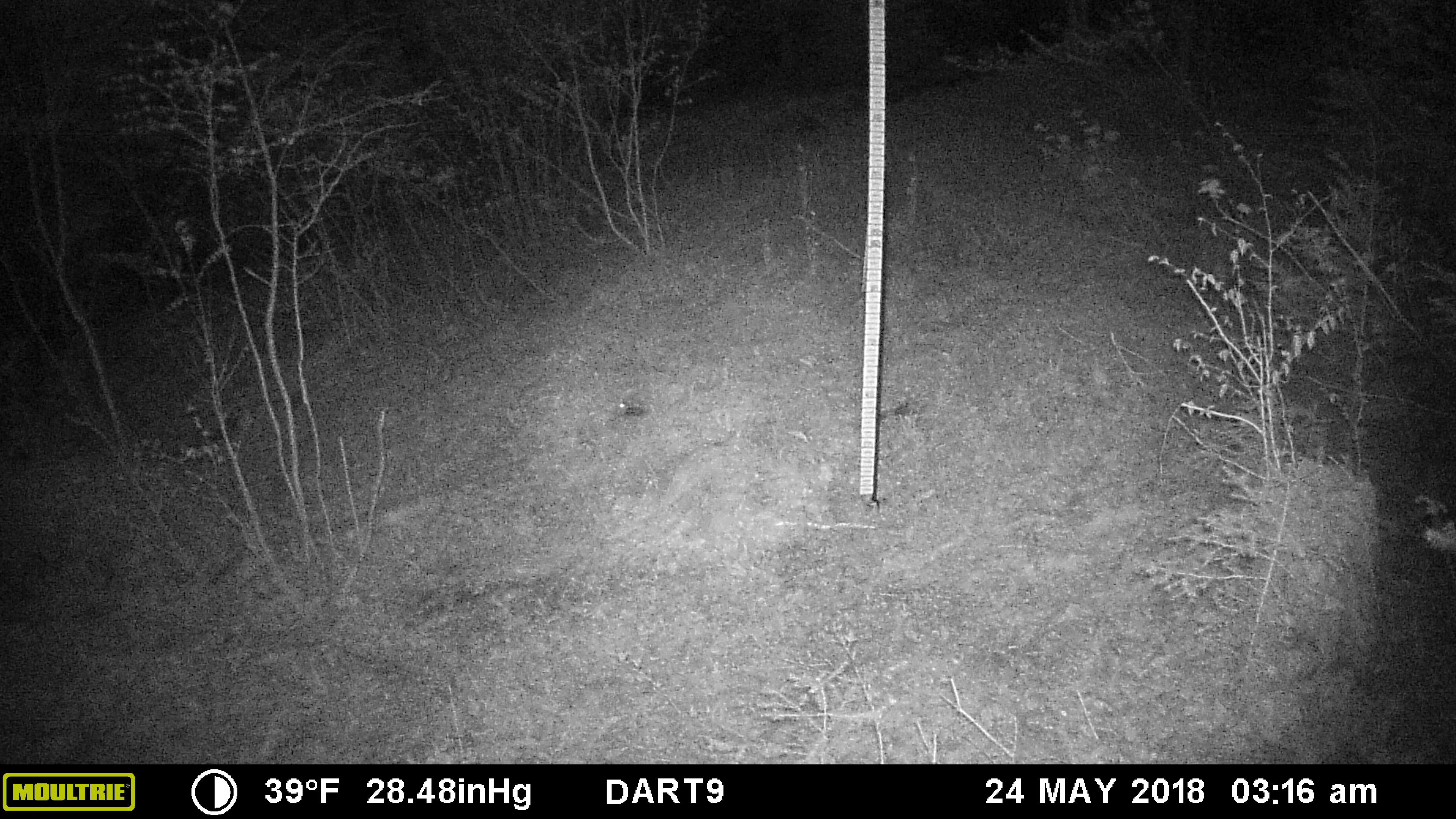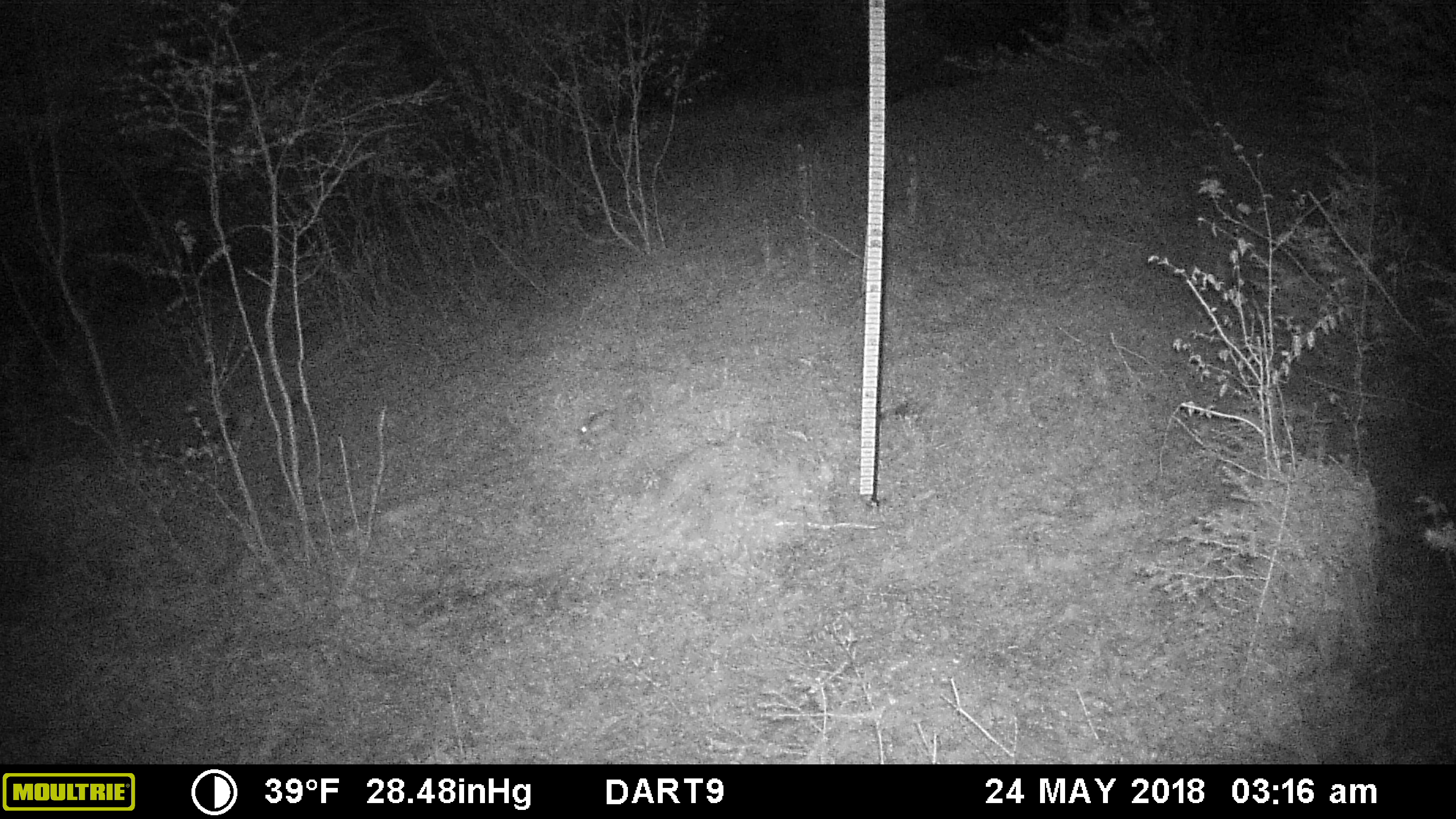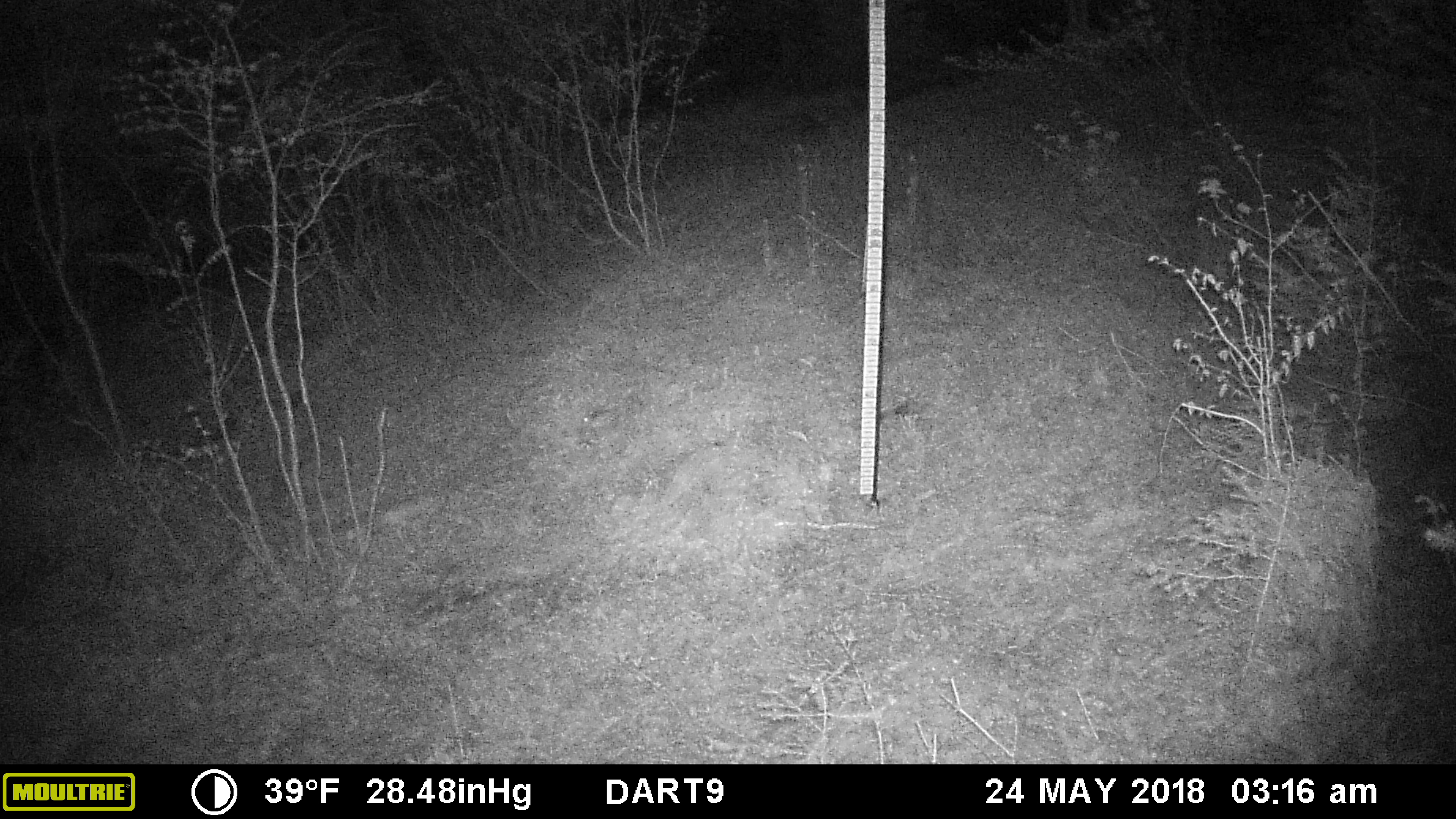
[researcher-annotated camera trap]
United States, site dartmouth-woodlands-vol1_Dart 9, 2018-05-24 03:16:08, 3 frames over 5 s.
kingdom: Animalia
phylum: Chordata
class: Aves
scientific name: Aves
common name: bird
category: bird sp.